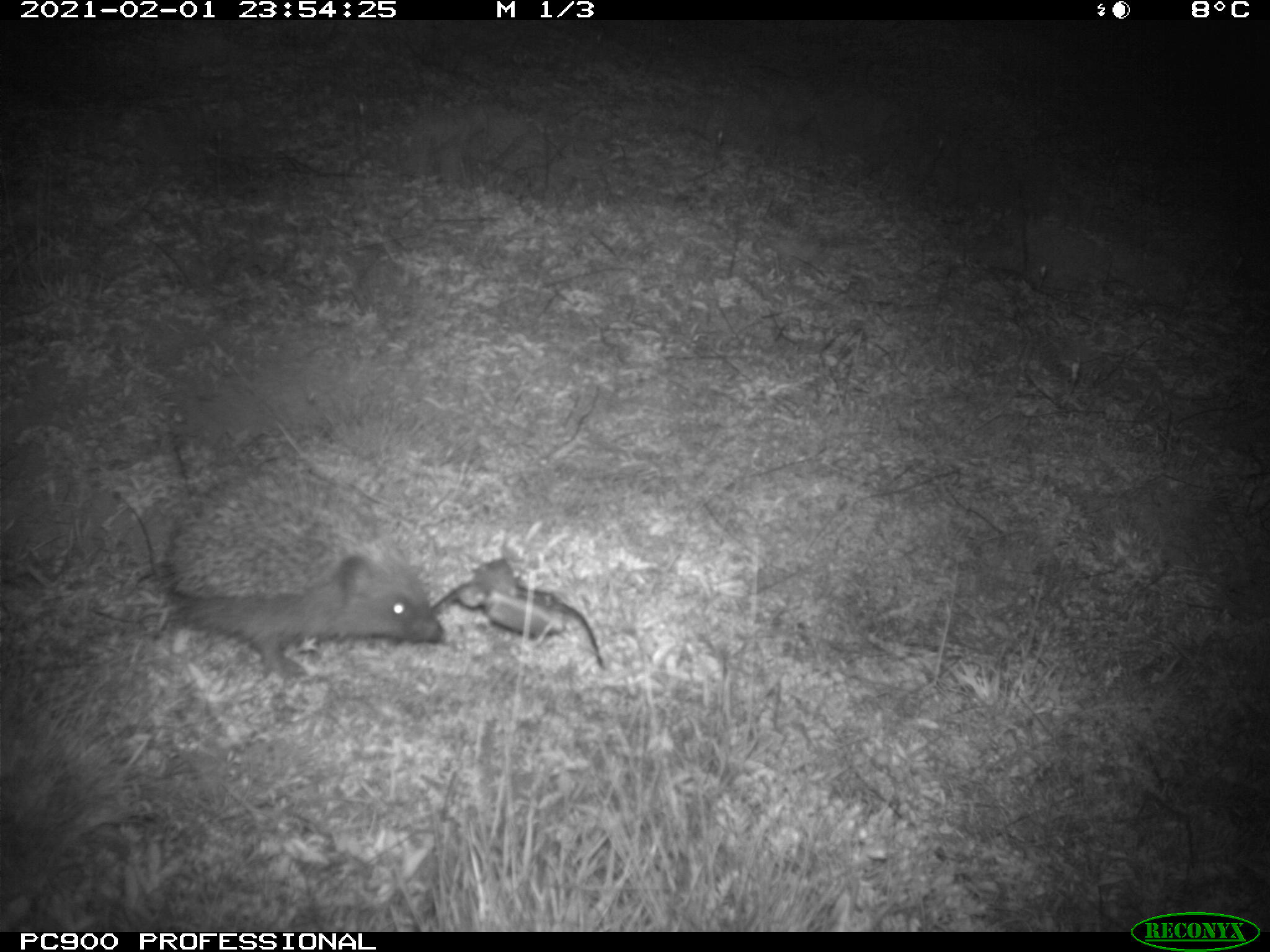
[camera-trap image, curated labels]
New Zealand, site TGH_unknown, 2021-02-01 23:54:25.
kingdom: Animalia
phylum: Chordata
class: Mammalia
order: Eulipotyphla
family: Erinaceidae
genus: Erinaceus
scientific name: Erinaceus europaeus europaeus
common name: european hedgehog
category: hedgehog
Hedgehog (european hedgehog) (Erinaceus europaeus europaeus).